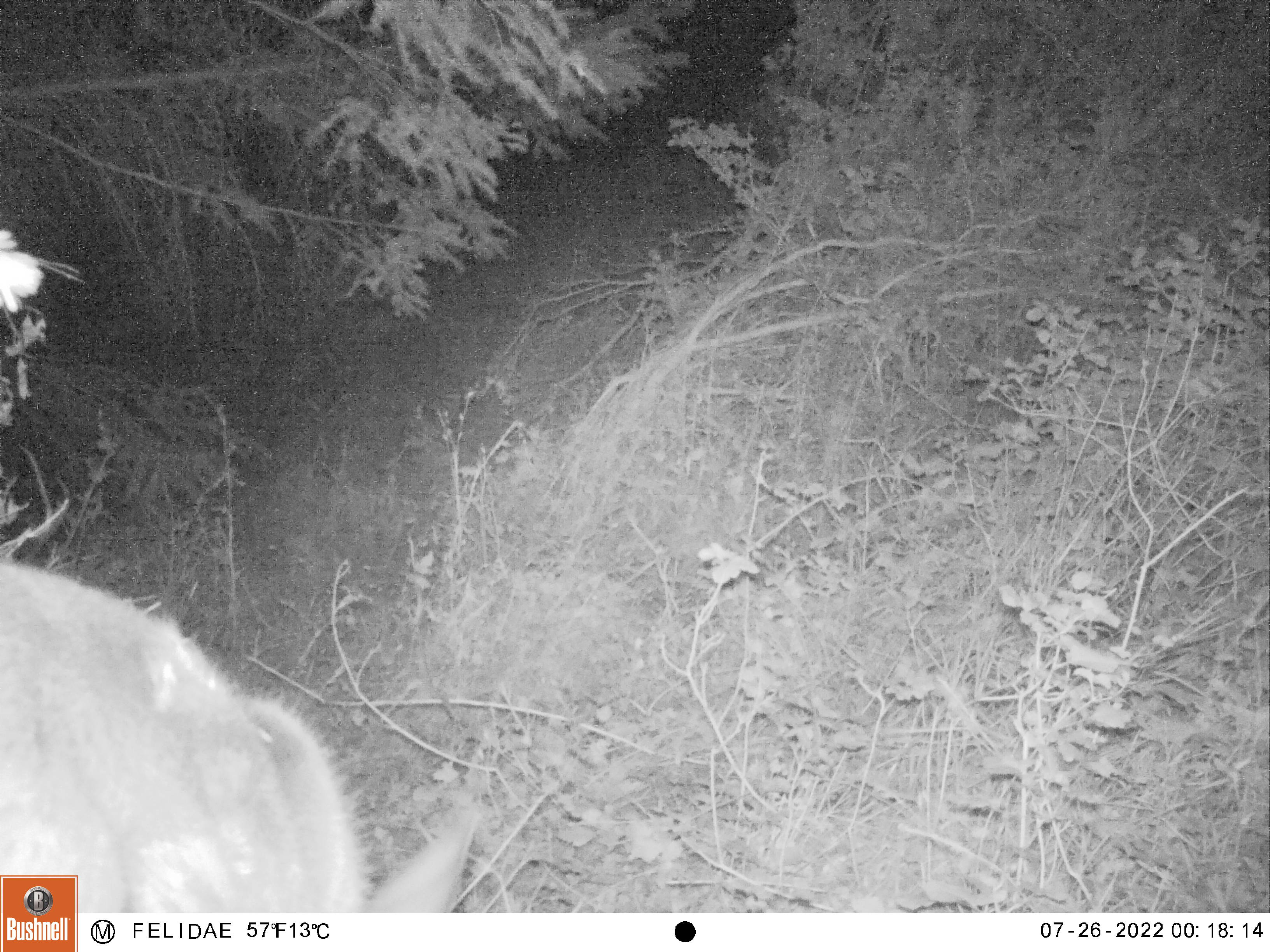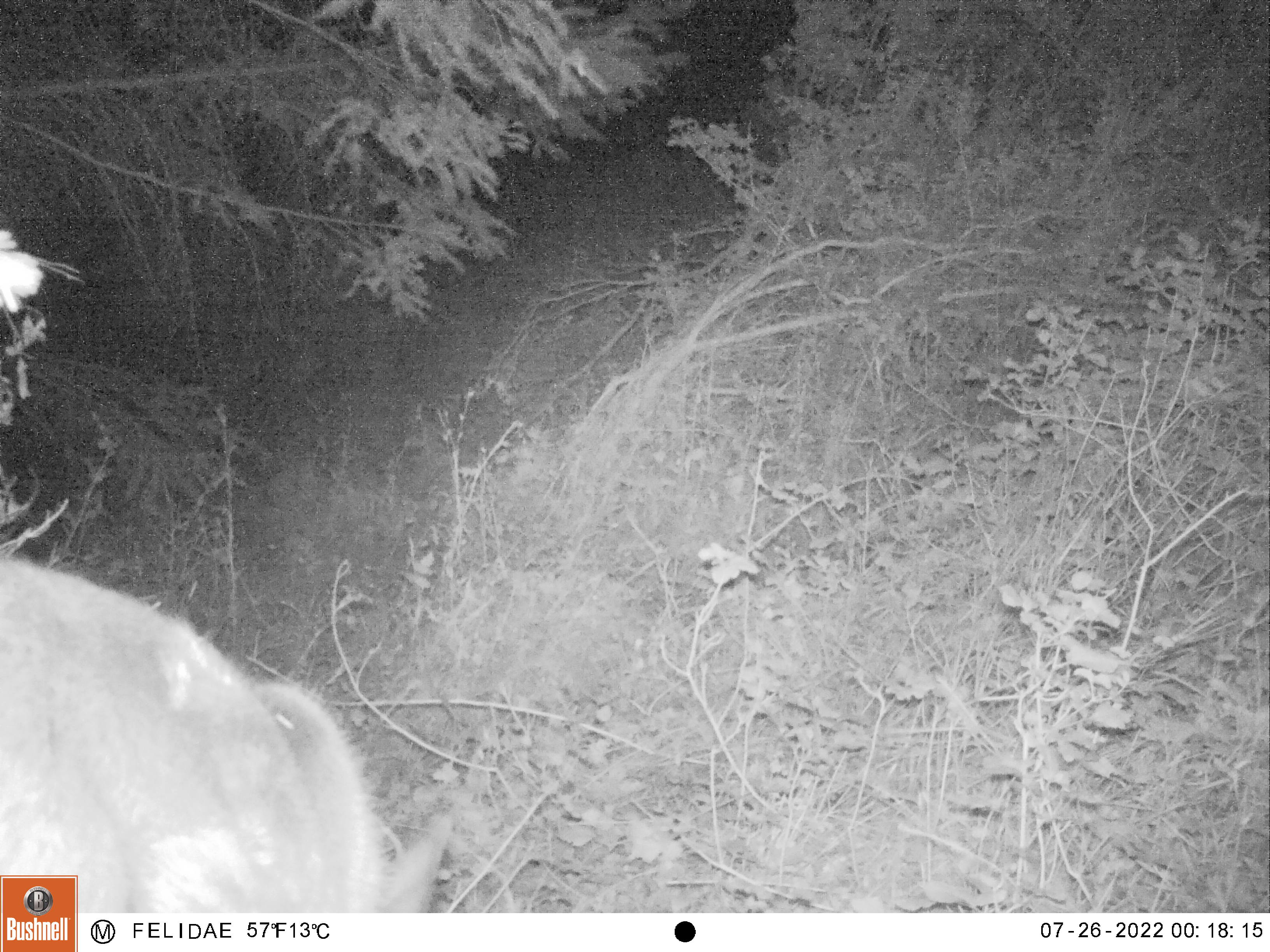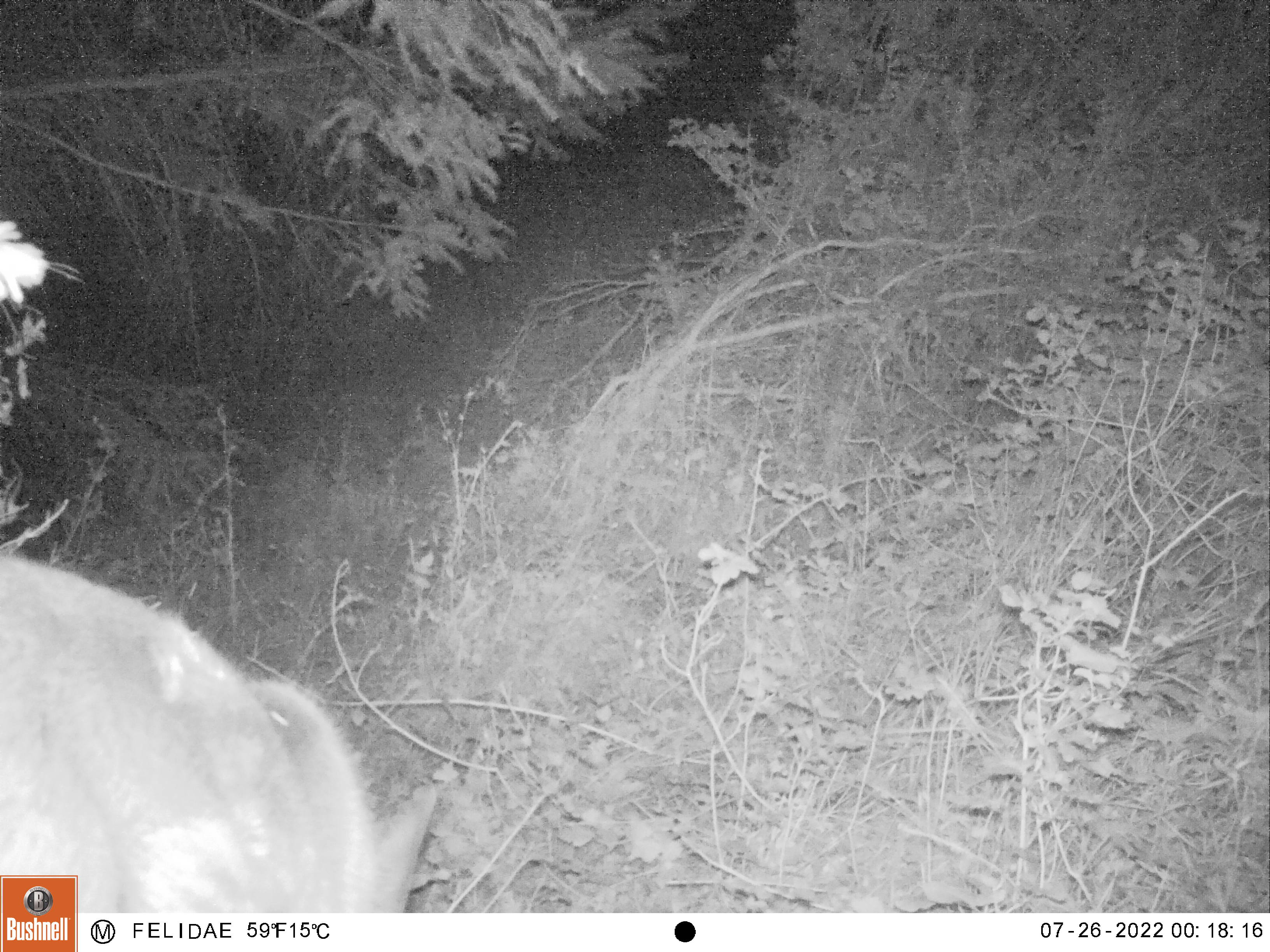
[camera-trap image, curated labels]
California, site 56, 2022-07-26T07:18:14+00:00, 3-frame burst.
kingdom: Animalia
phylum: Chordata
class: Mammalia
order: Artiodactyla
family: Cervidae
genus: Odocoileus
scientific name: Odocoileus hemionus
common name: mule deer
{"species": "mule deer (Odocoileus hemionus)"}